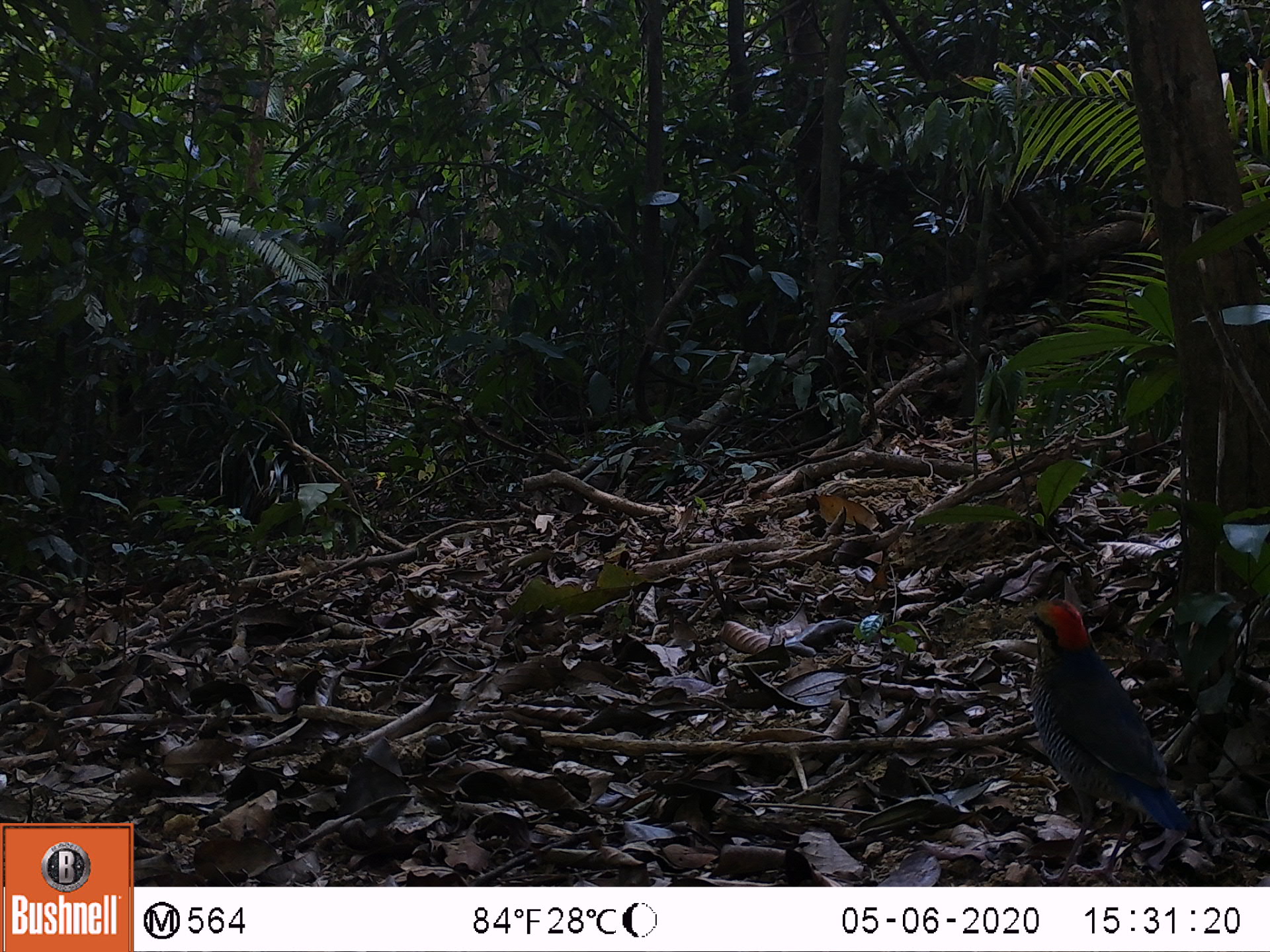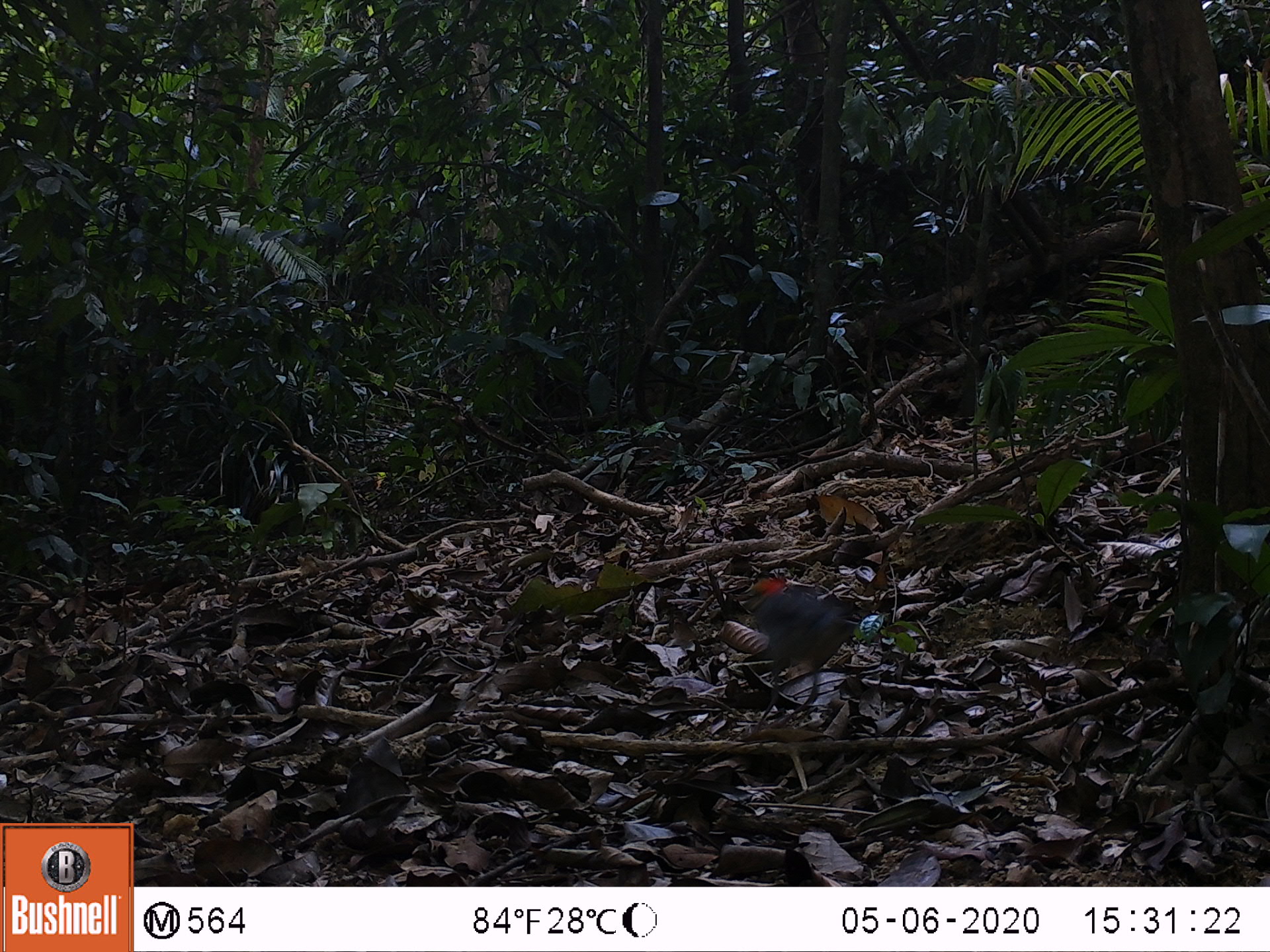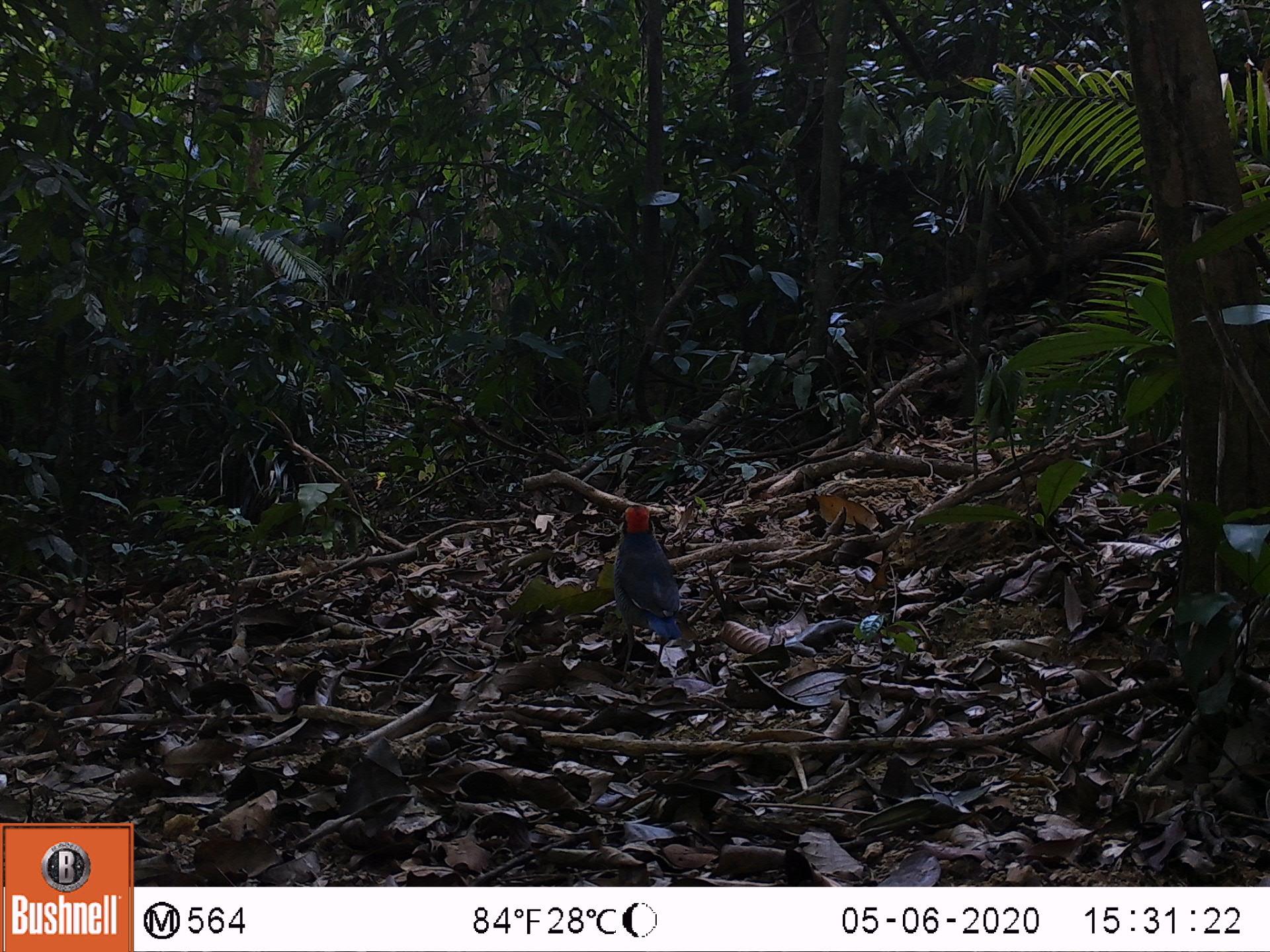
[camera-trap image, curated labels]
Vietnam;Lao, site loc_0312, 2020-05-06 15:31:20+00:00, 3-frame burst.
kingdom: Animalia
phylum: Chordata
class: Aves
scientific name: Aves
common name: bird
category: unidentified bird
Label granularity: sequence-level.